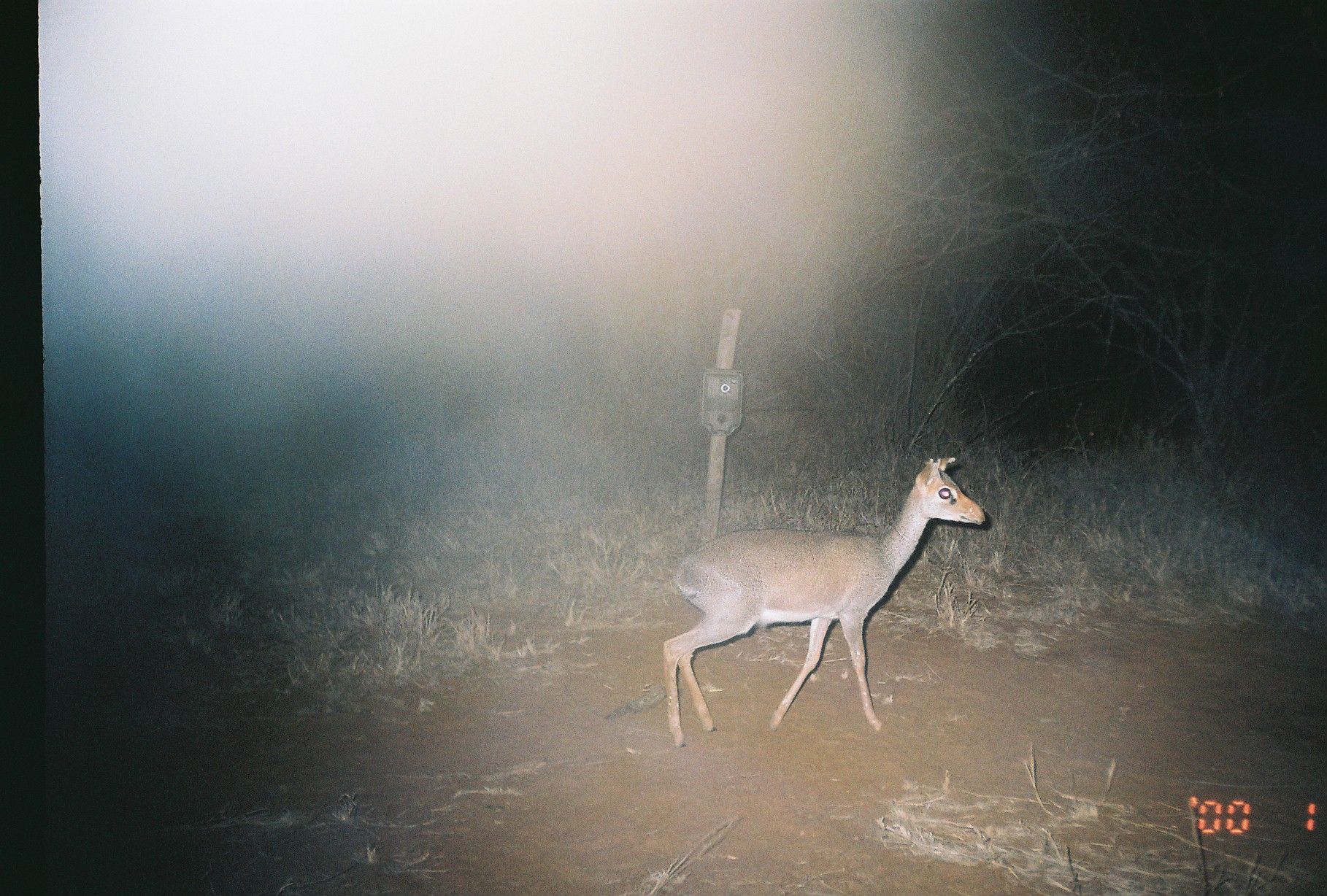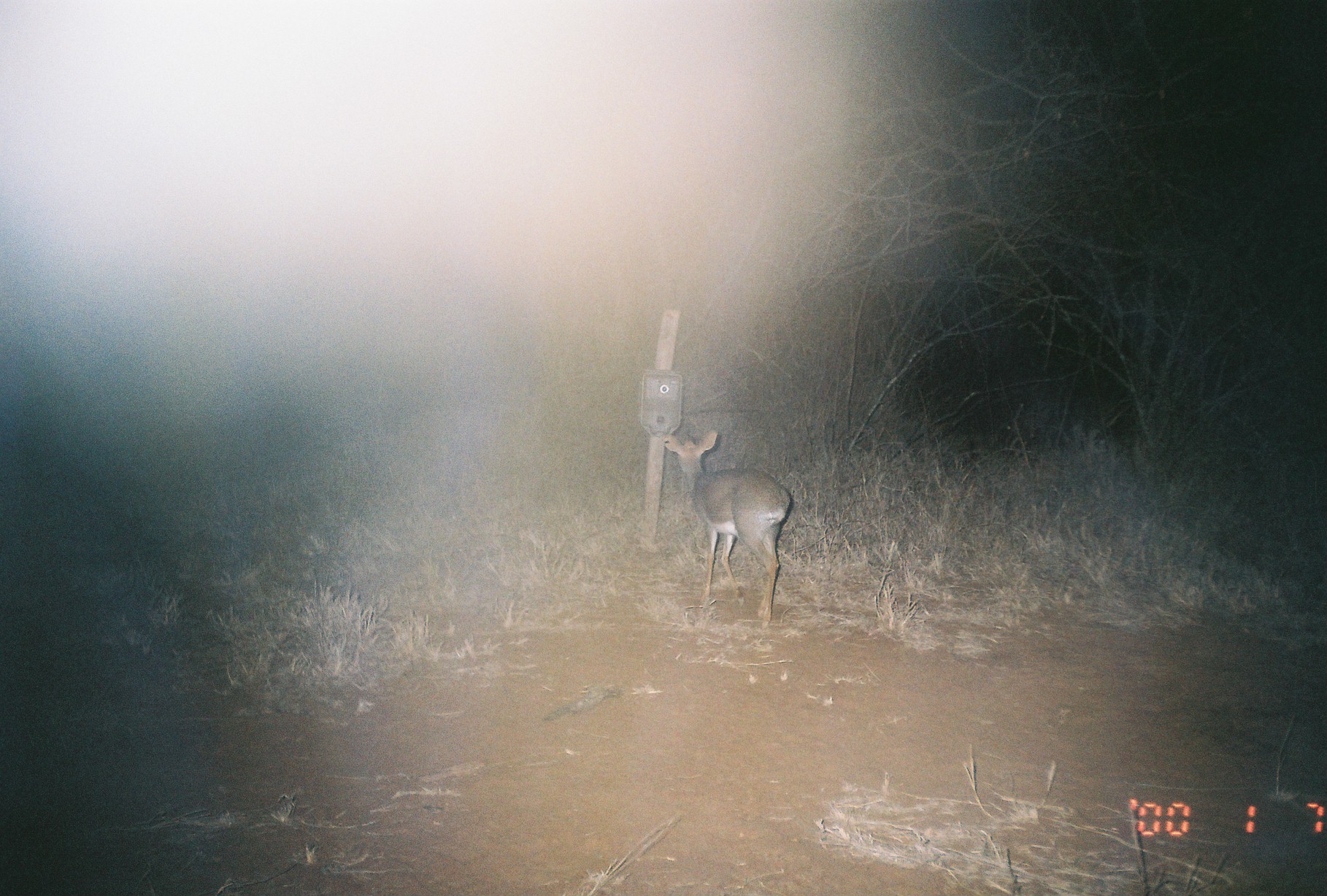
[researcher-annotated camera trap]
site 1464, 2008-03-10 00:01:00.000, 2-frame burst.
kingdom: Animalia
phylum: Chordata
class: Mammalia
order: Artiodactyla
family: Bovidae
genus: Madoqua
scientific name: Madoqua guentheri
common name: günther's dik-dik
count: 1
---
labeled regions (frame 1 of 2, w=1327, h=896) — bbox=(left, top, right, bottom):
madoqua guentheri: bbox=(663, 456, 985, 747)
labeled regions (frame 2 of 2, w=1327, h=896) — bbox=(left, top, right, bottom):
madoqua guentheri: bbox=(661, 430, 791, 628)